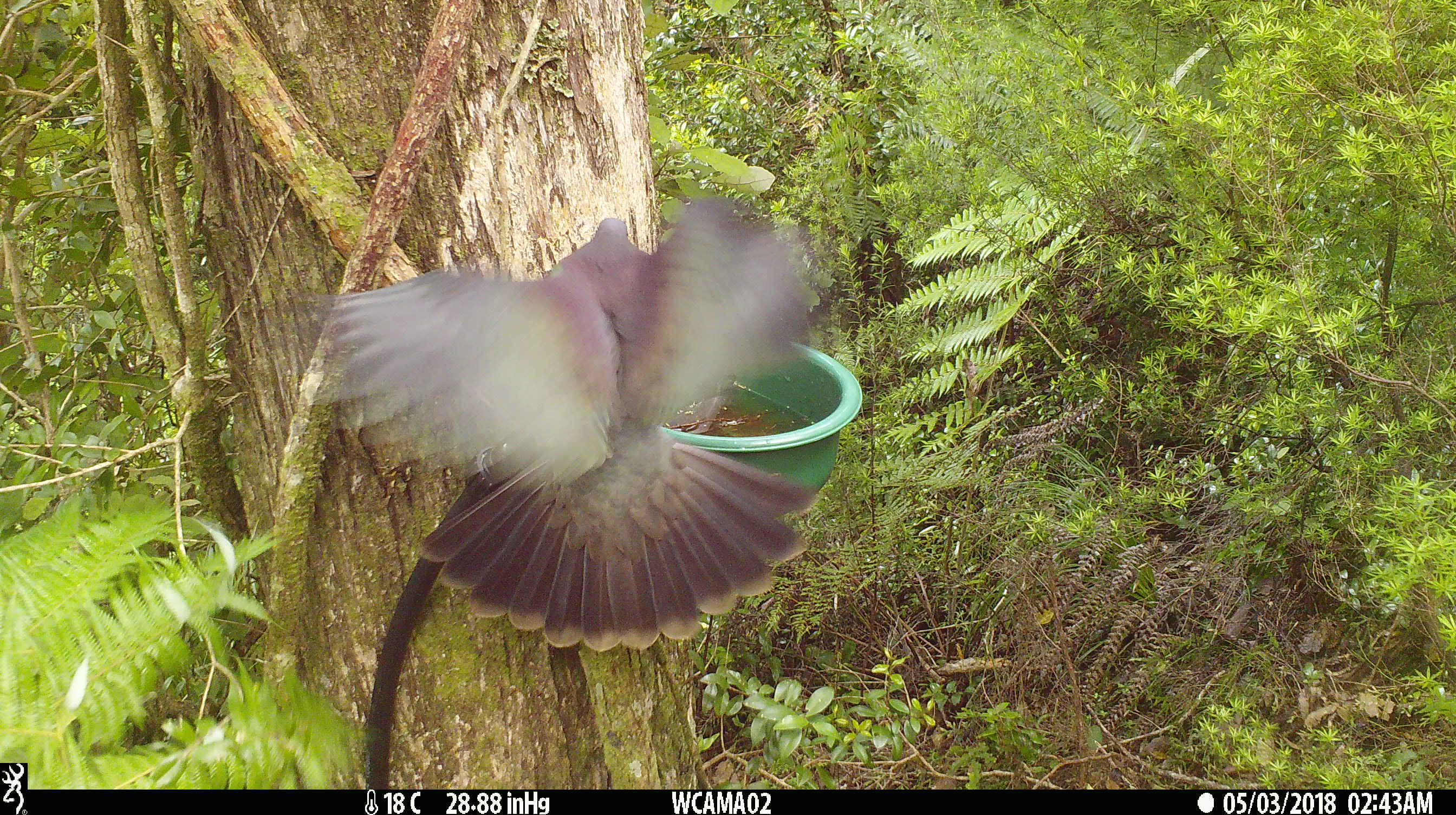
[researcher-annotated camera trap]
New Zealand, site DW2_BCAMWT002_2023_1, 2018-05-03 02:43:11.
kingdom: Animalia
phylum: Chordata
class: Aves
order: Columbiformes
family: Columbidae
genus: Hemiphaga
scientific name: Hemiphaga novaeseelandiae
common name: new zealand pigeon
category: kereru